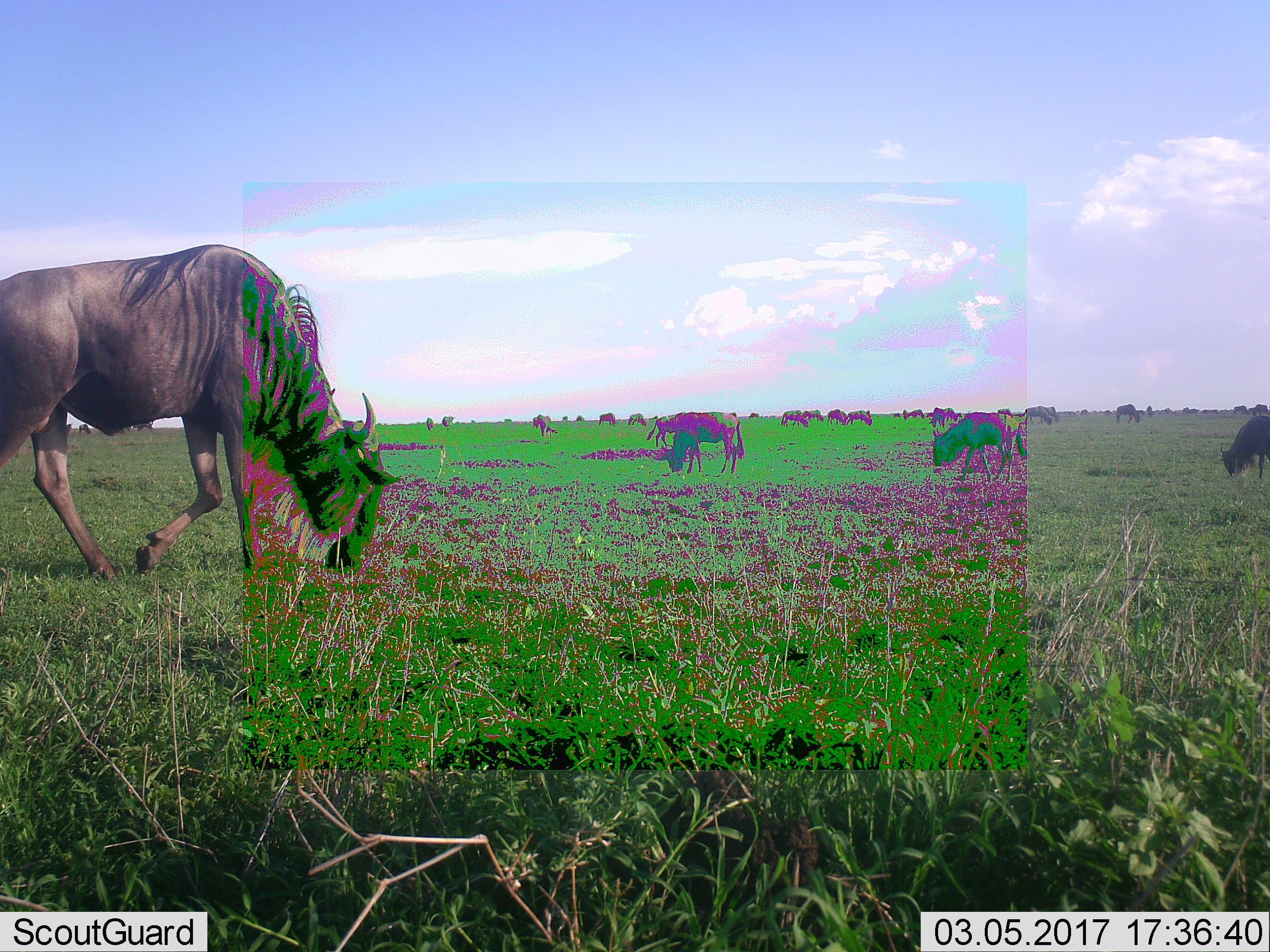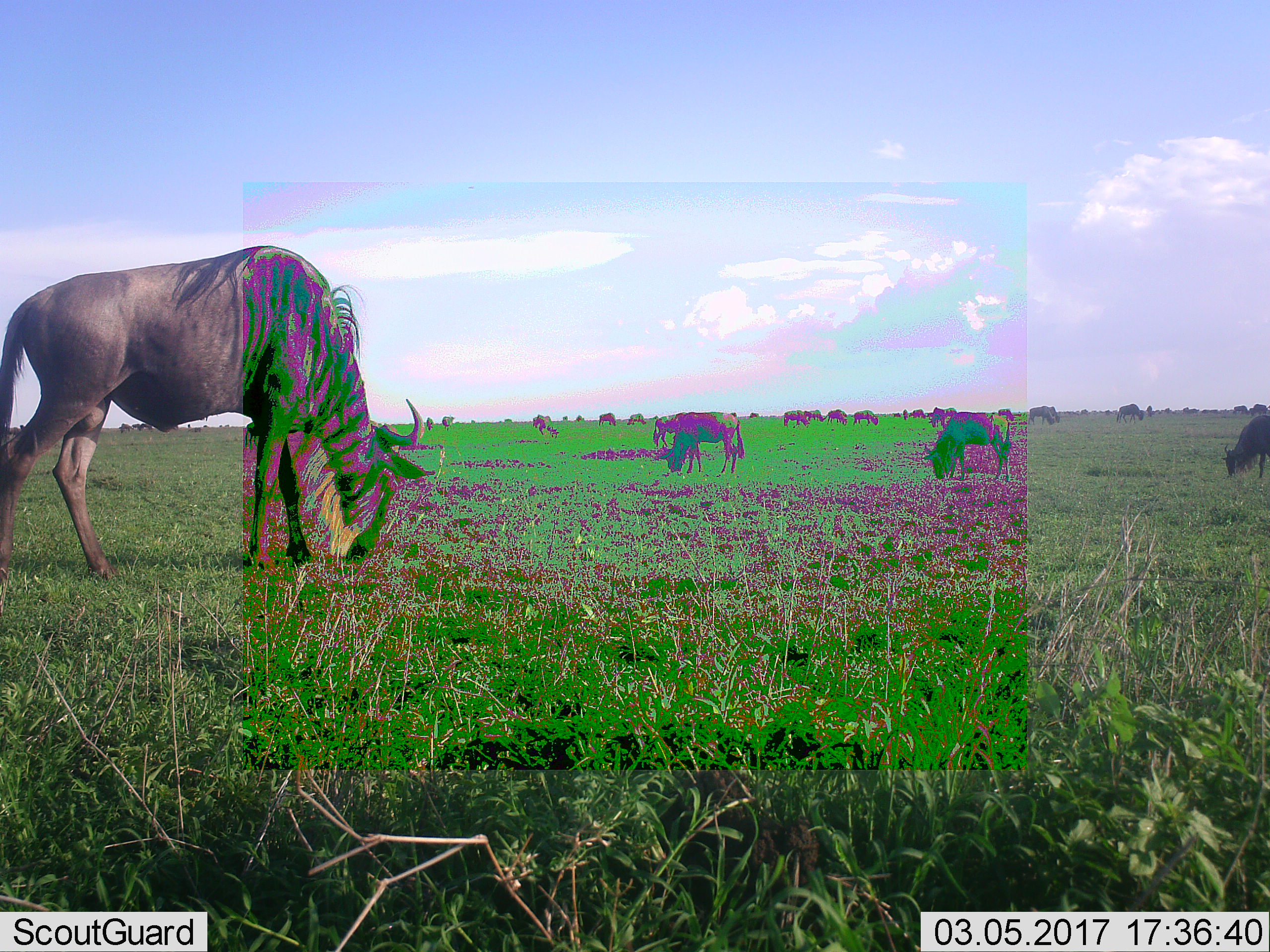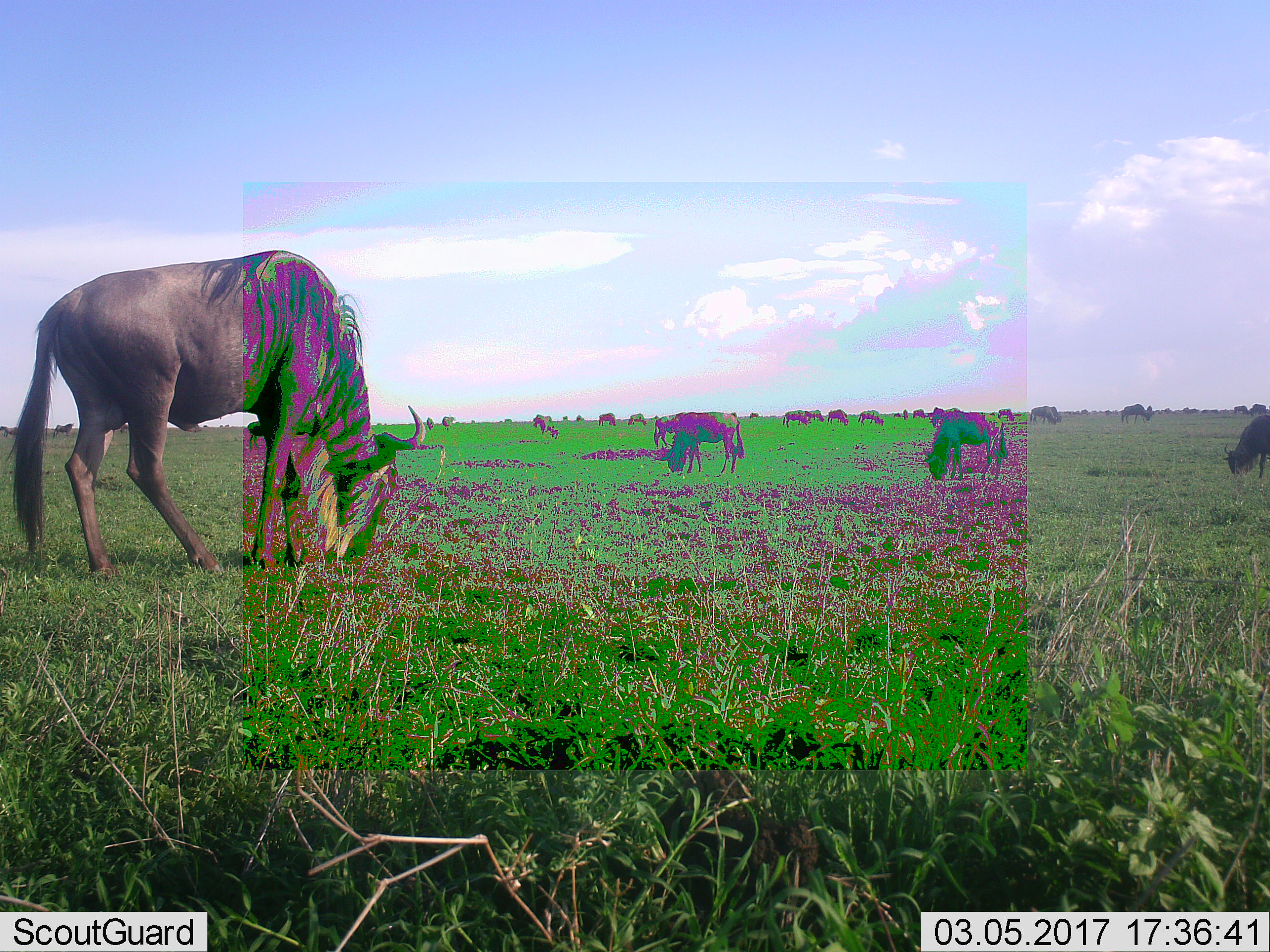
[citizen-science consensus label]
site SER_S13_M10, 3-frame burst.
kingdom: Animalia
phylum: Chordata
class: Mammalia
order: Artiodactyla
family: Bovidae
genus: Connochaetes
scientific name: Connochaetes taurinus taurinus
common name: blue wildebeest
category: wildebeestblue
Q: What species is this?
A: Wildebeestblue (blue wildebeest) (Connochaetes taurinus taurinus).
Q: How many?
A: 11-50.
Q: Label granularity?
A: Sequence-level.